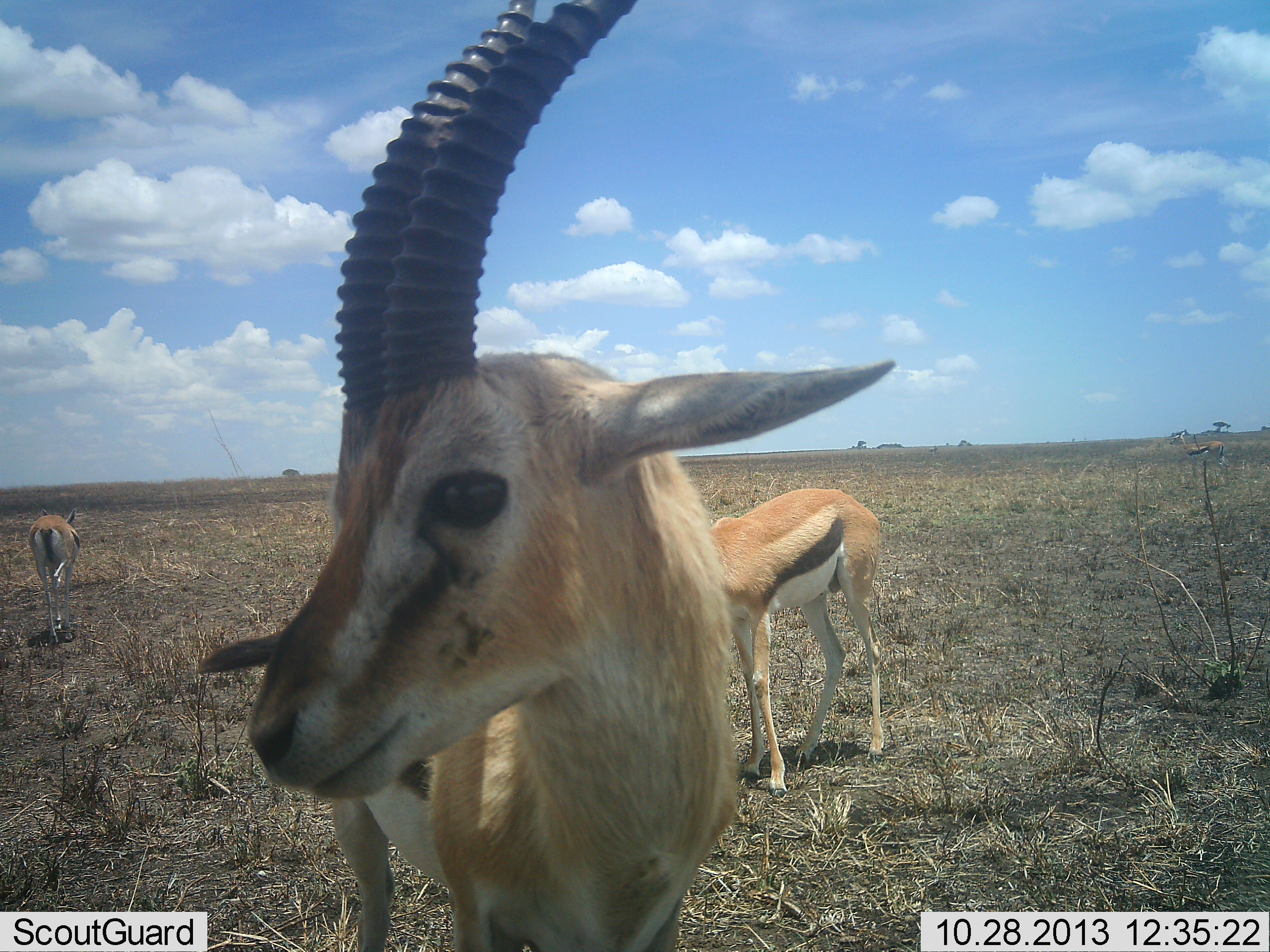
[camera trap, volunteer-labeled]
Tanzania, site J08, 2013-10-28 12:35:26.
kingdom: Animalia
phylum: Chordata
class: Mammalia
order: Artiodactyla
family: Bovidae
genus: Eudorcas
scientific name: Eudorcas thomsonii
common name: thomson's gazelle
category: gazellethomsons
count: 3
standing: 94%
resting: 0%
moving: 25%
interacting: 6%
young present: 0%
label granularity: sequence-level